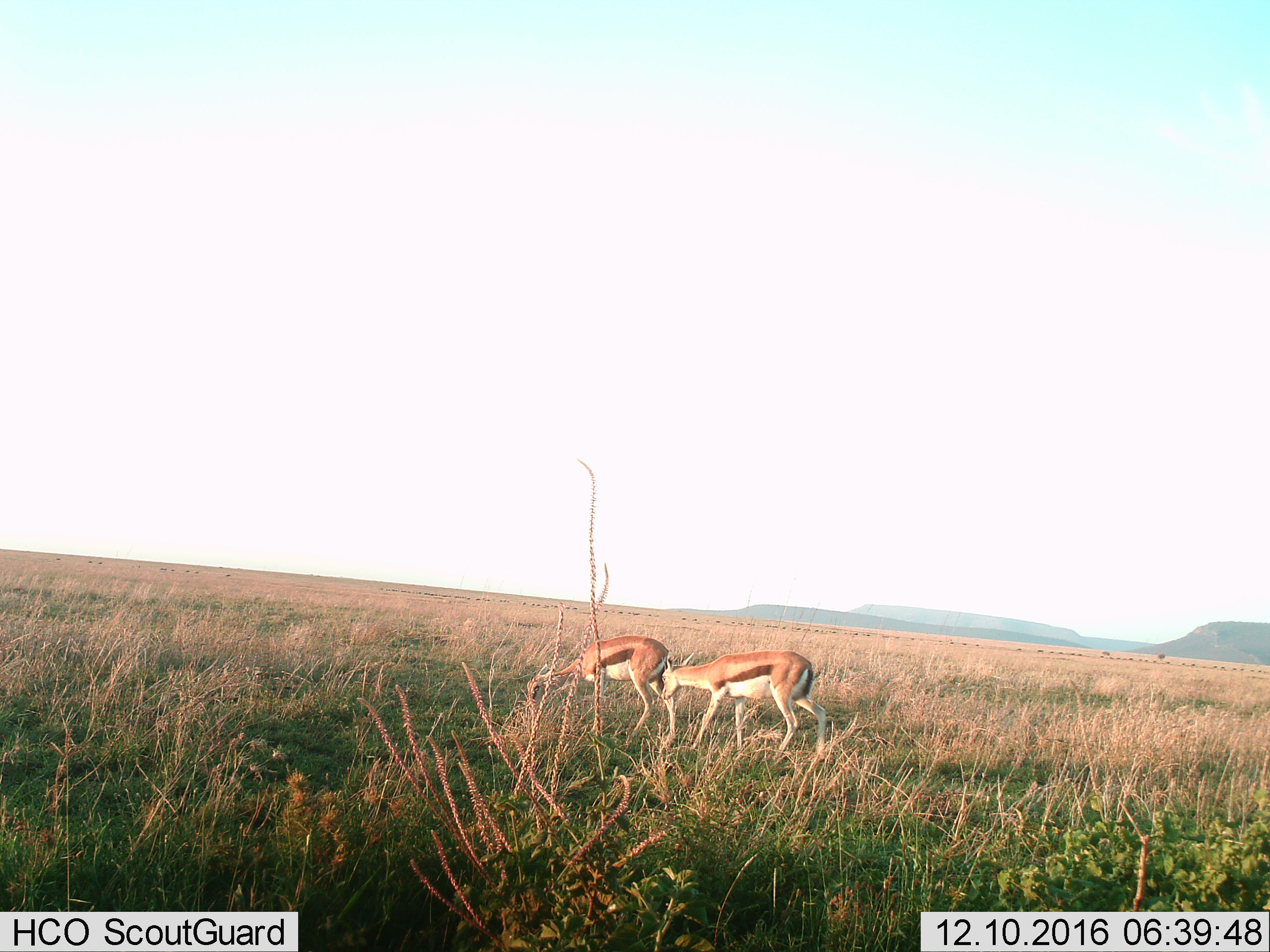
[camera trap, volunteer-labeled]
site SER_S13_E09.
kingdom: Animalia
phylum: Chordata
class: Mammalia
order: Artiodactyla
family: Bovidae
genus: Eudorcas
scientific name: Eudorcas thomsonii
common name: thomson's gazelle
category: gazellethomsons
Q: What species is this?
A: Gazellethomsons (thomson's gazelle) (Eudorcas thomsonii).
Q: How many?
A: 2.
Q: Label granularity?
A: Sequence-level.